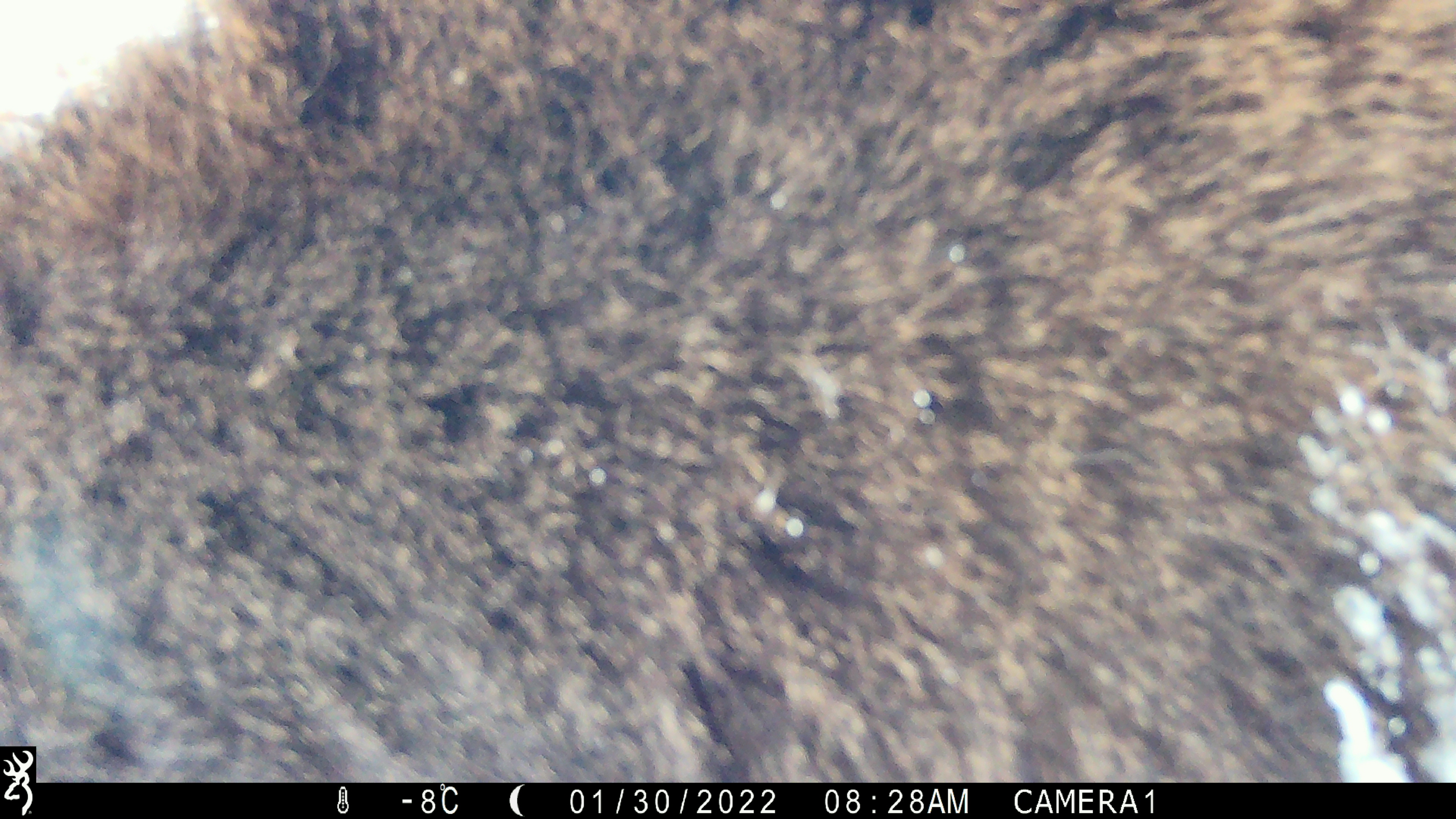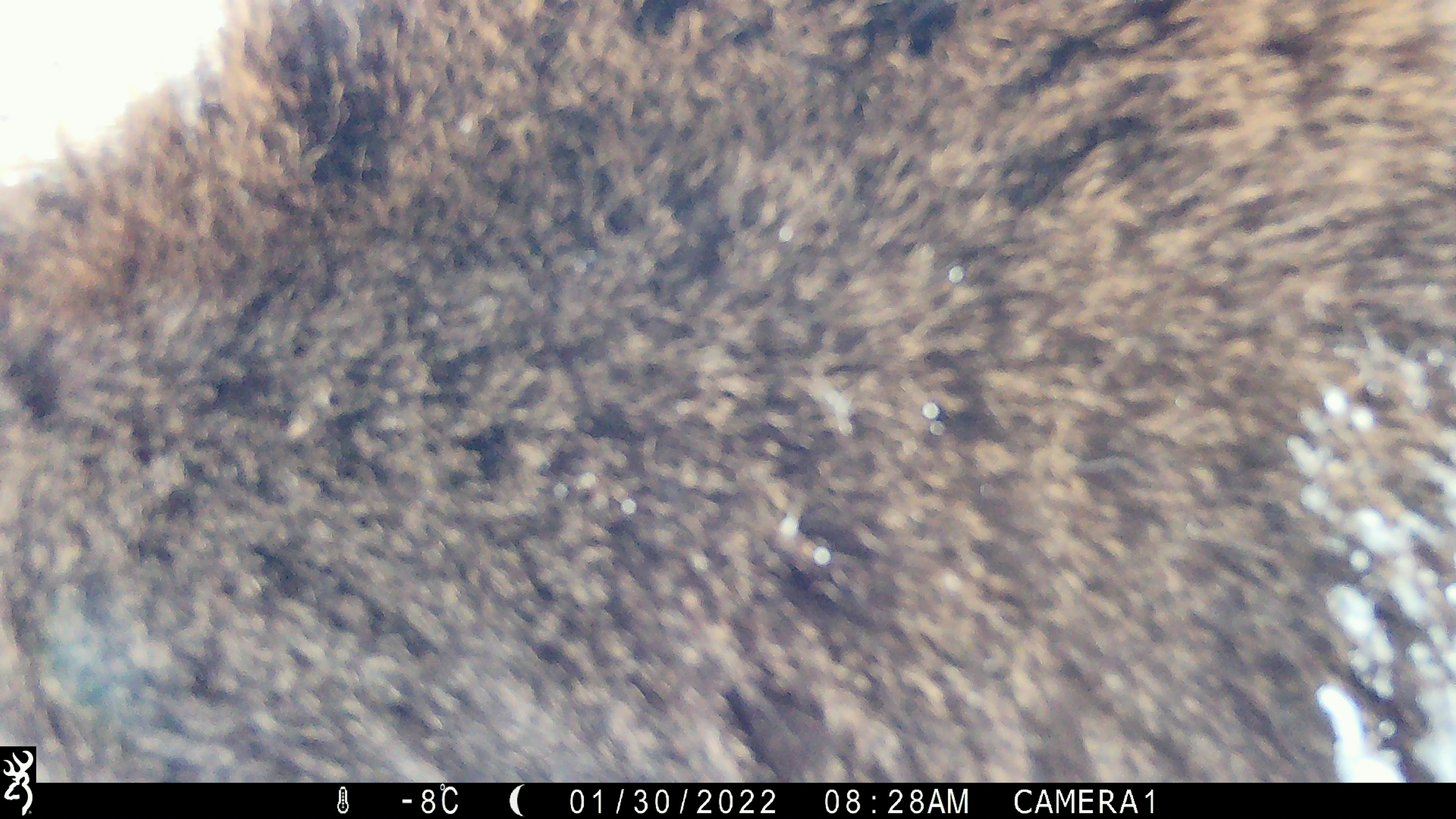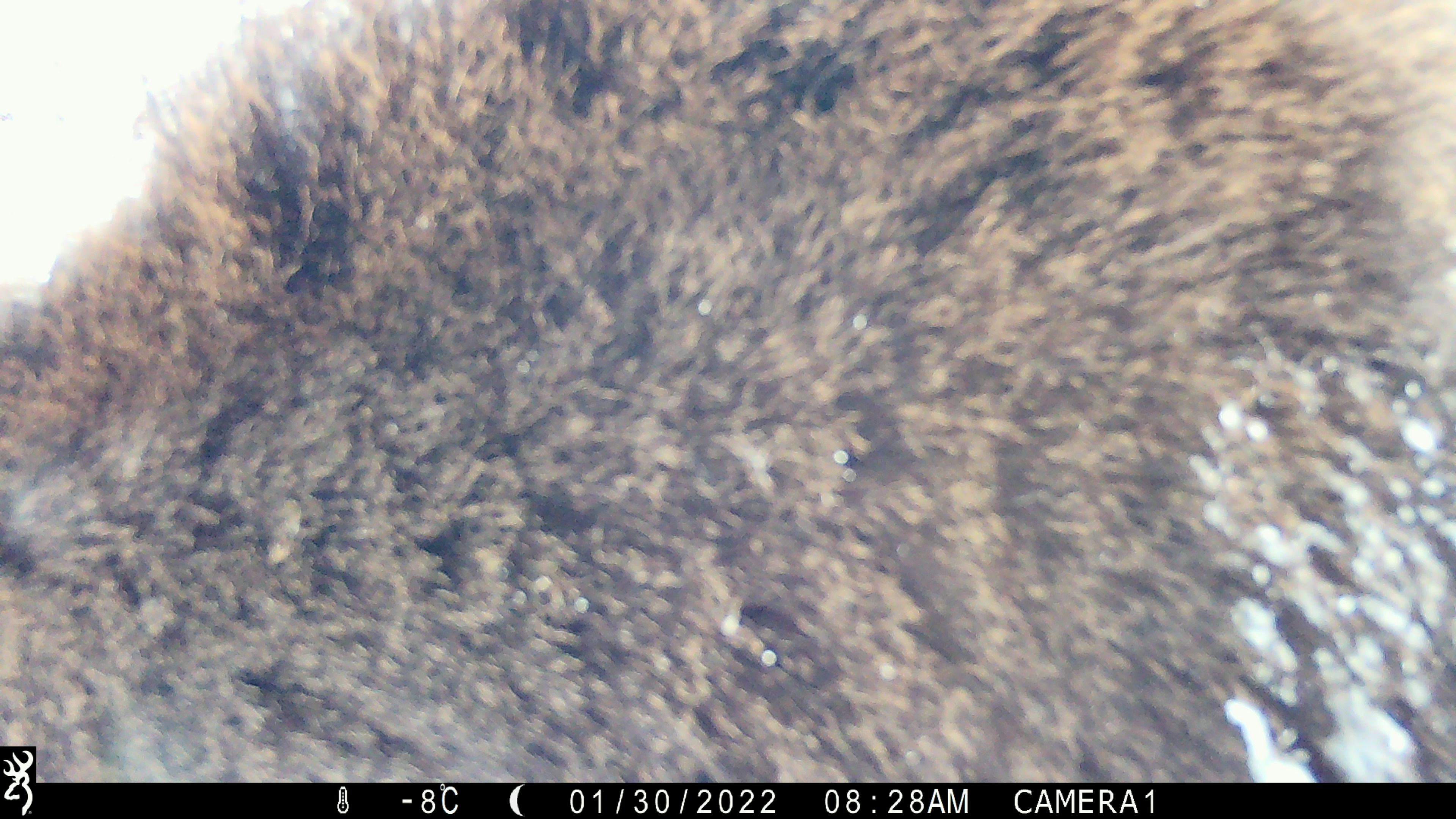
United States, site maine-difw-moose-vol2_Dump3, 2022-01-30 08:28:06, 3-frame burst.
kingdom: Animalia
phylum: Chordata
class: Mammalia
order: Artiodactyla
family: Cervidae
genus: Alces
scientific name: Alces alces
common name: moose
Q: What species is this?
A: Moose (Alces alces).